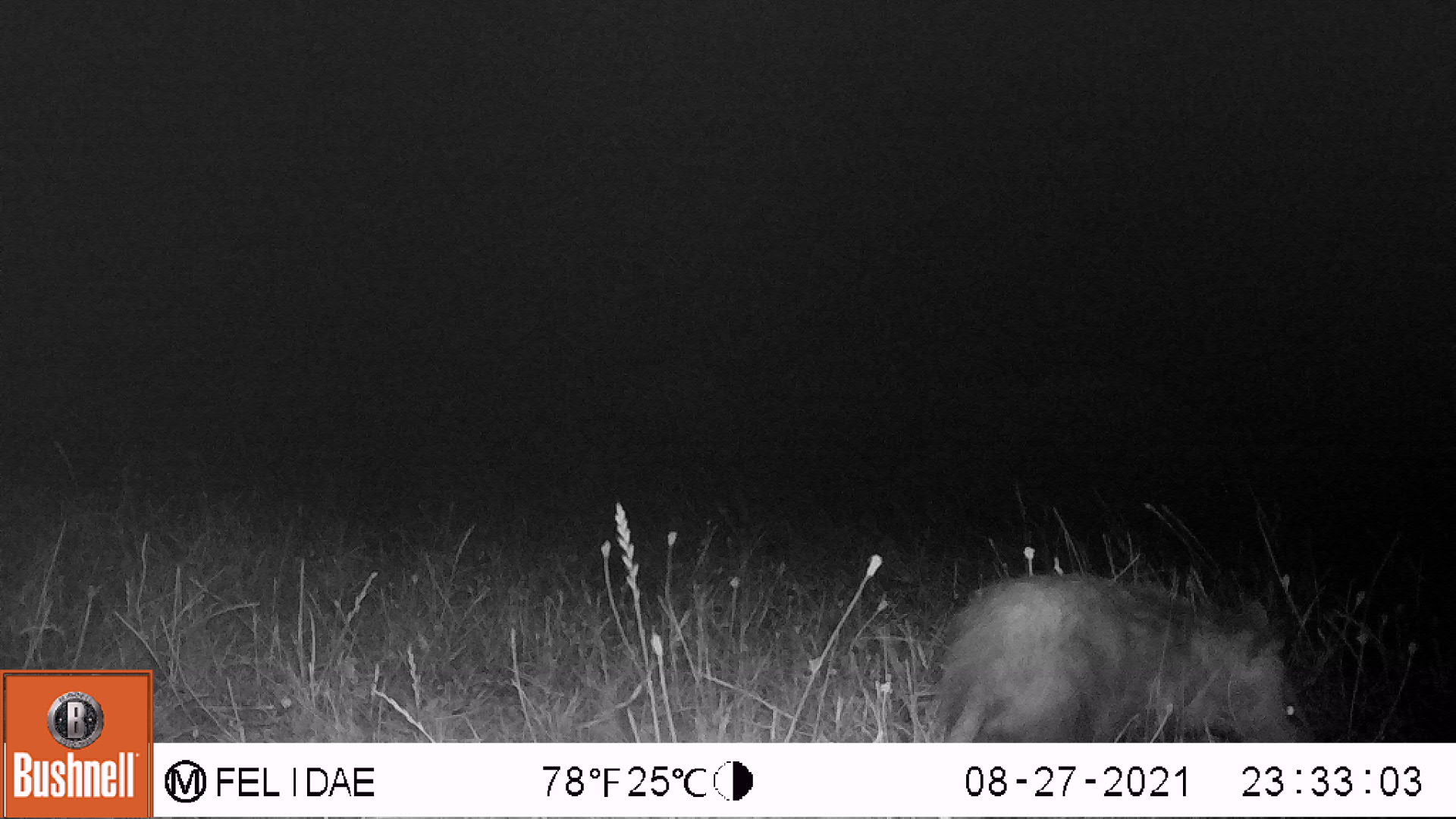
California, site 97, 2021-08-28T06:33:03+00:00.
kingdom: Animalia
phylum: Chordata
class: Mammalia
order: Didelphimorphia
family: Didelphidae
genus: Didelphis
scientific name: Didelphis virginiana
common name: virginia opossum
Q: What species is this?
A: Virginia opossum (Didelphis virginiana).